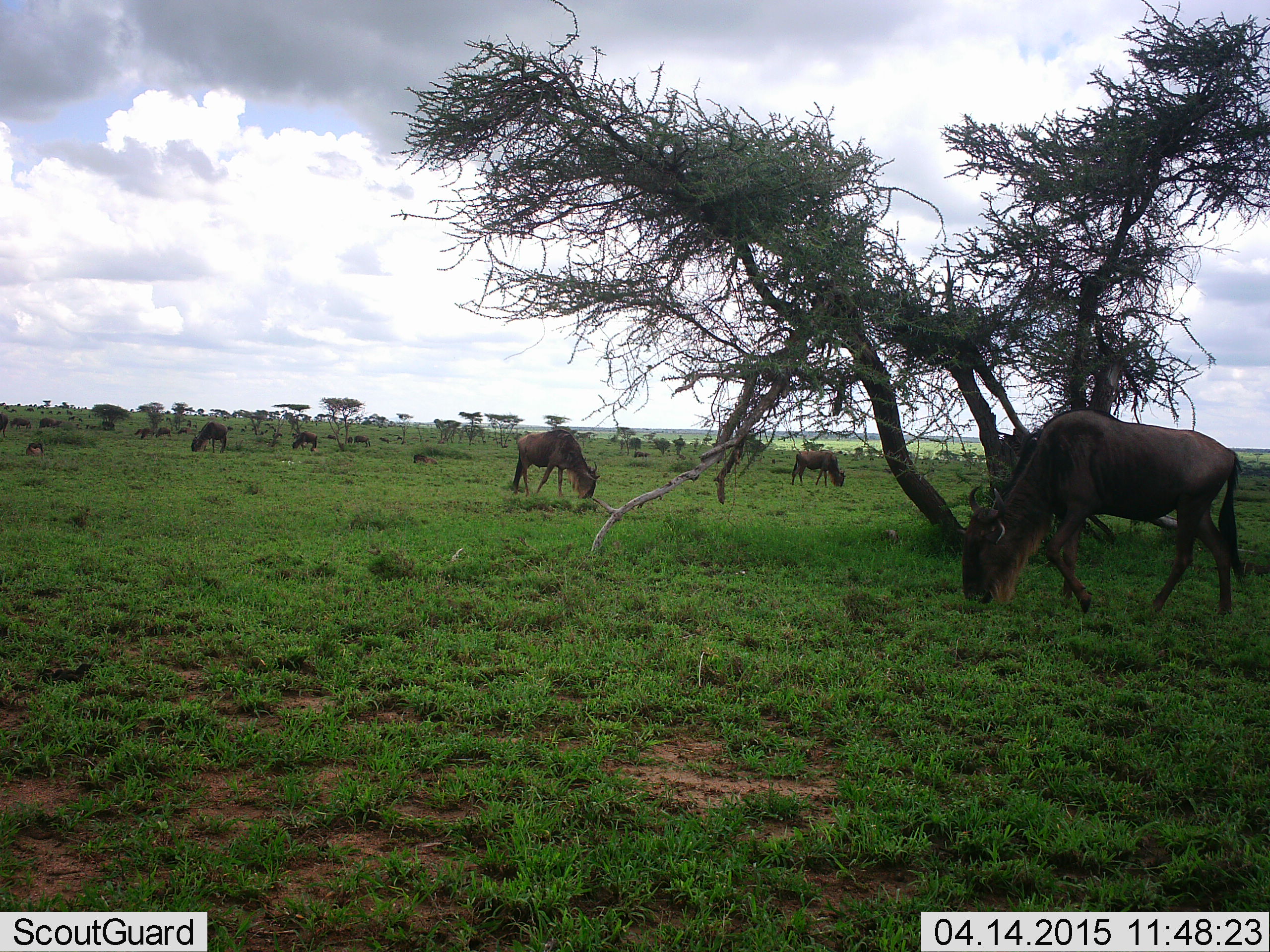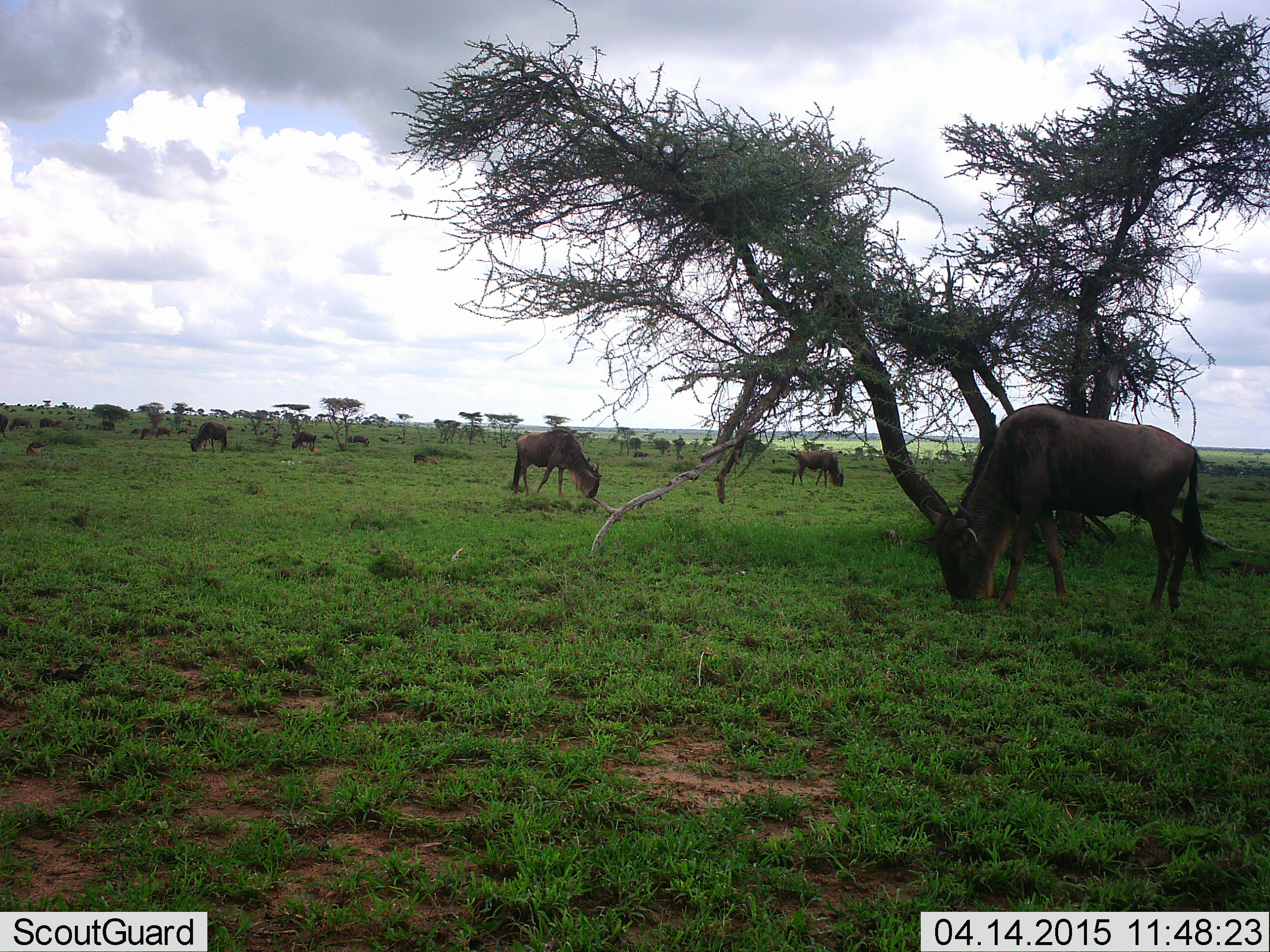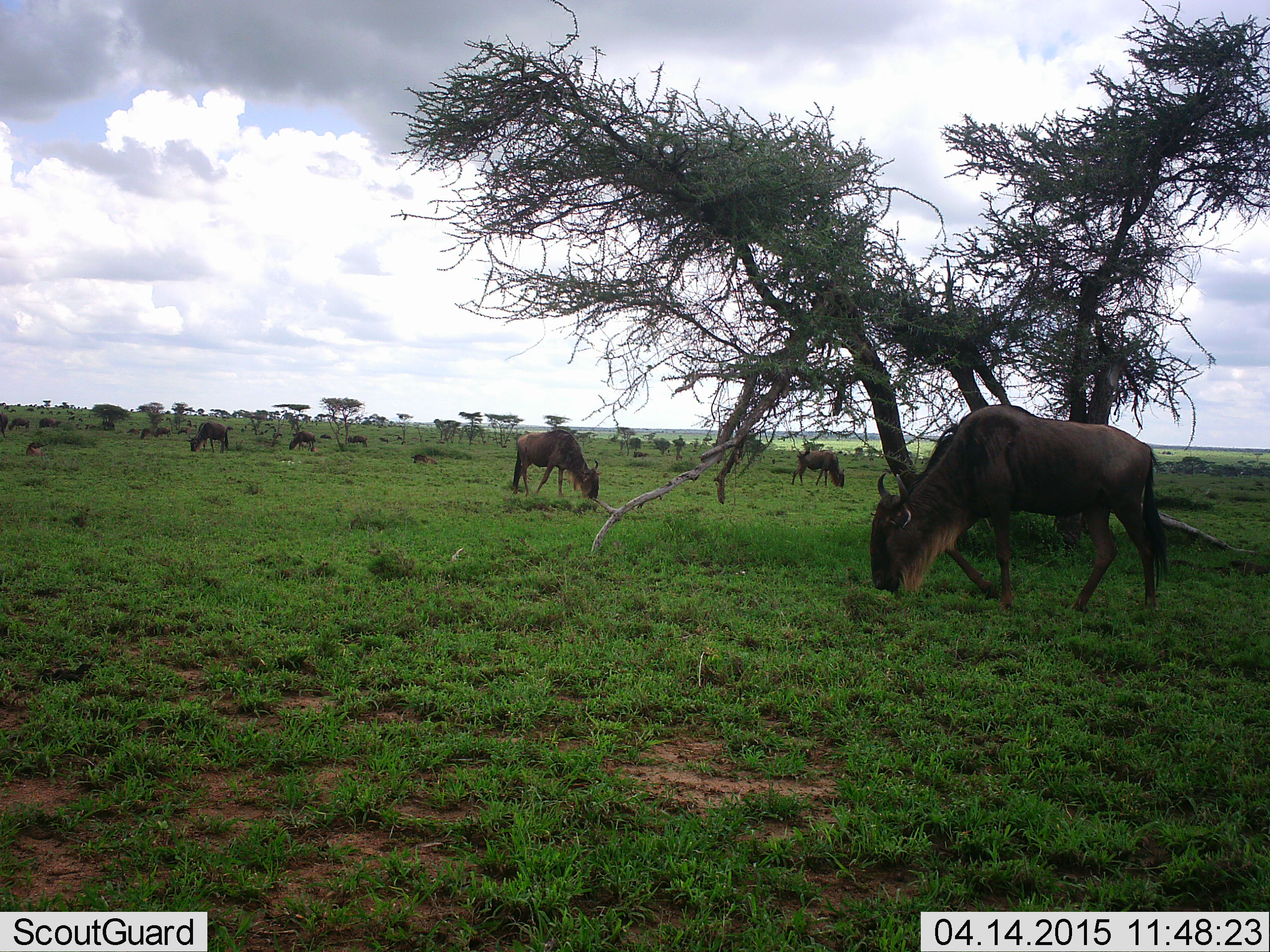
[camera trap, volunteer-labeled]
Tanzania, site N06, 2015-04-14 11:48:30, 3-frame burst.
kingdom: Animalia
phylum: Chordata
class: Mammalia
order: Artiodactyla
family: Bovidae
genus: Connochaetes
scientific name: Connochaetes taurinus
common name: blue wildebeest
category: wildebeest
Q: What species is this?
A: Wildebeest (blue wildebeest) (Connochaetes taurinus).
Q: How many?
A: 11-50.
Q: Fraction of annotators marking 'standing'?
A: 30%.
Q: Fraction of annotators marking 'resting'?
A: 10%.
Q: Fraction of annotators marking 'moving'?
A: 10%.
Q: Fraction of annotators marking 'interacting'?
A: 0%.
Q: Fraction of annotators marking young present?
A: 0%.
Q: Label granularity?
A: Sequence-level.